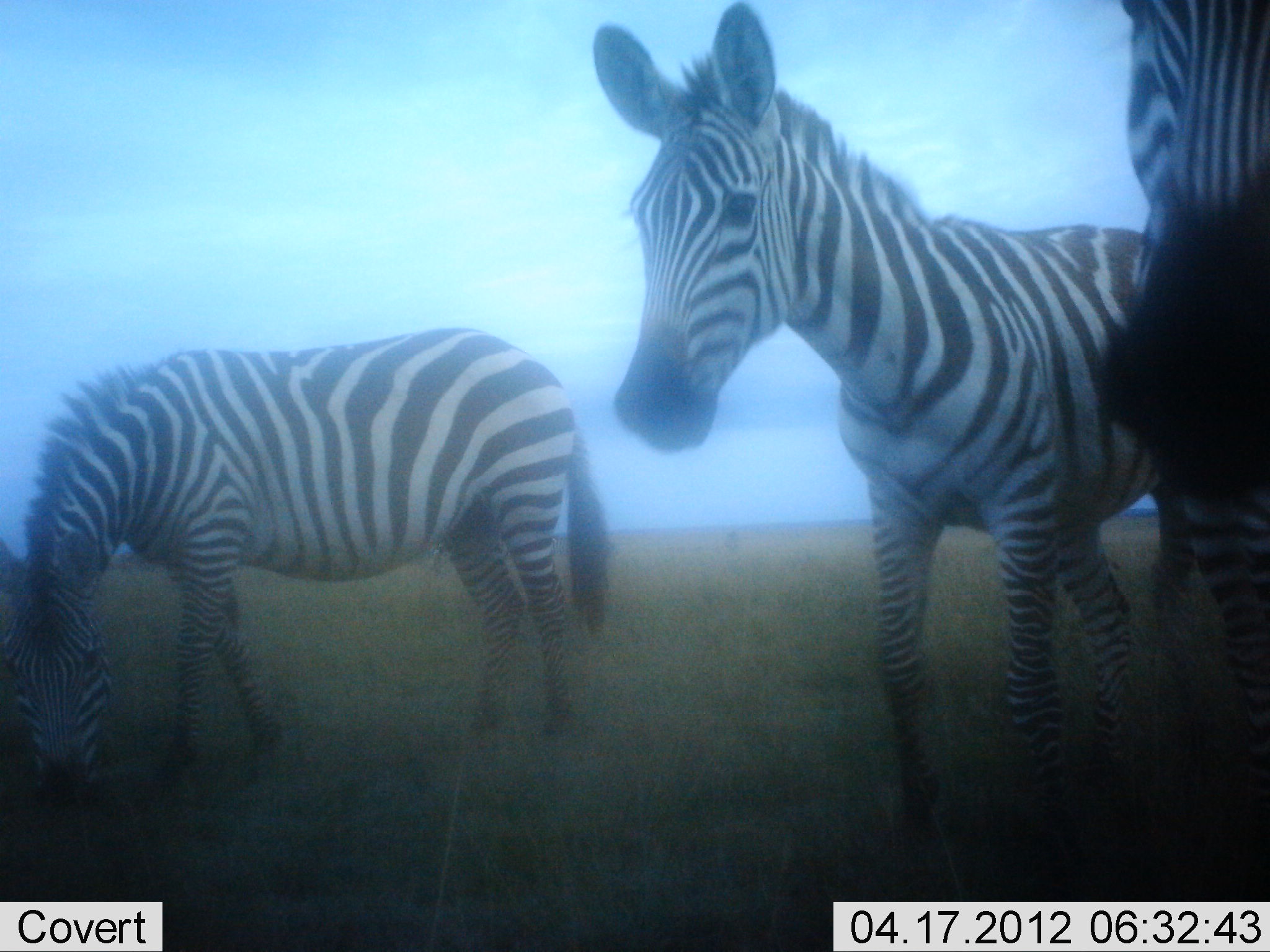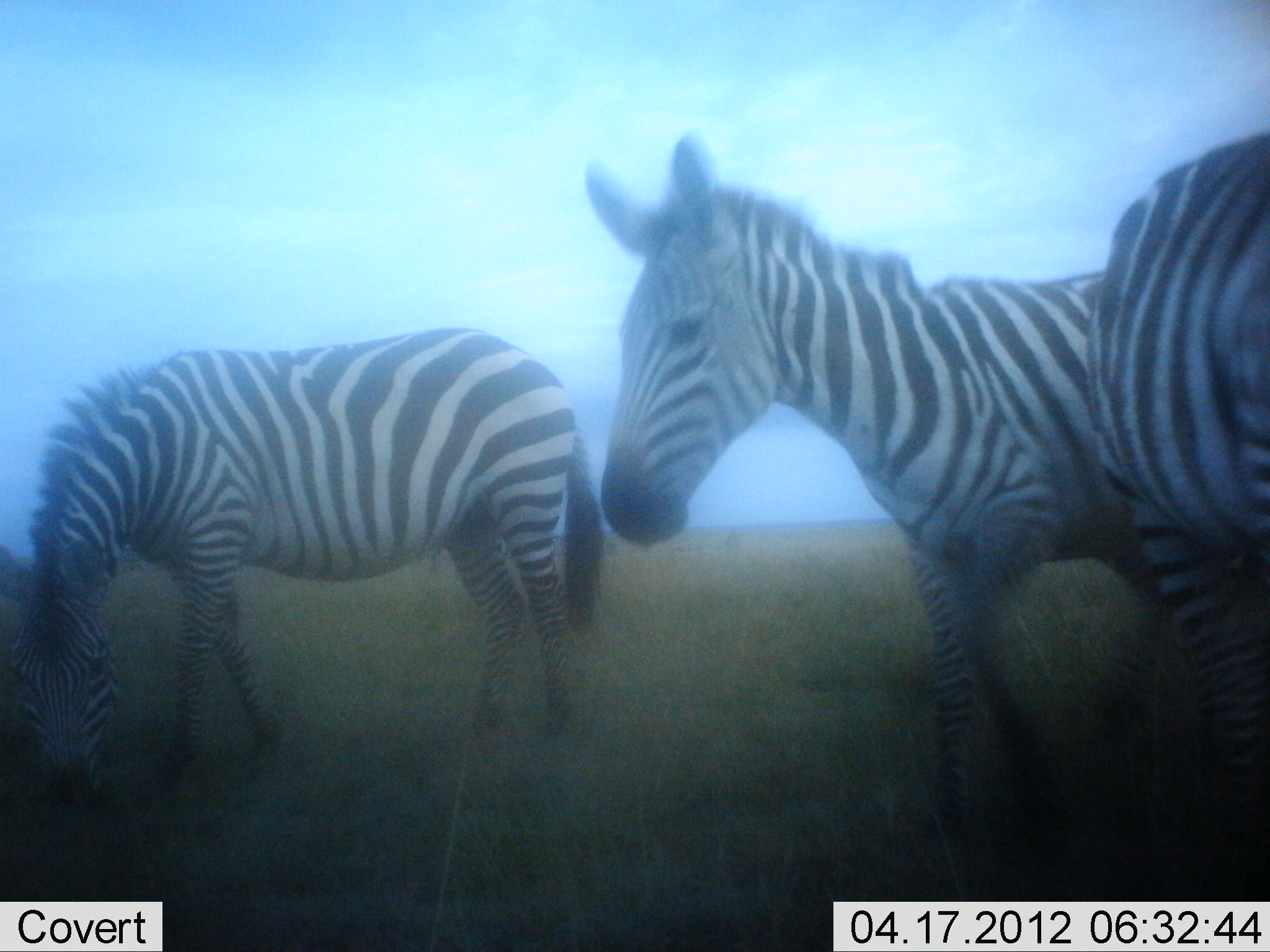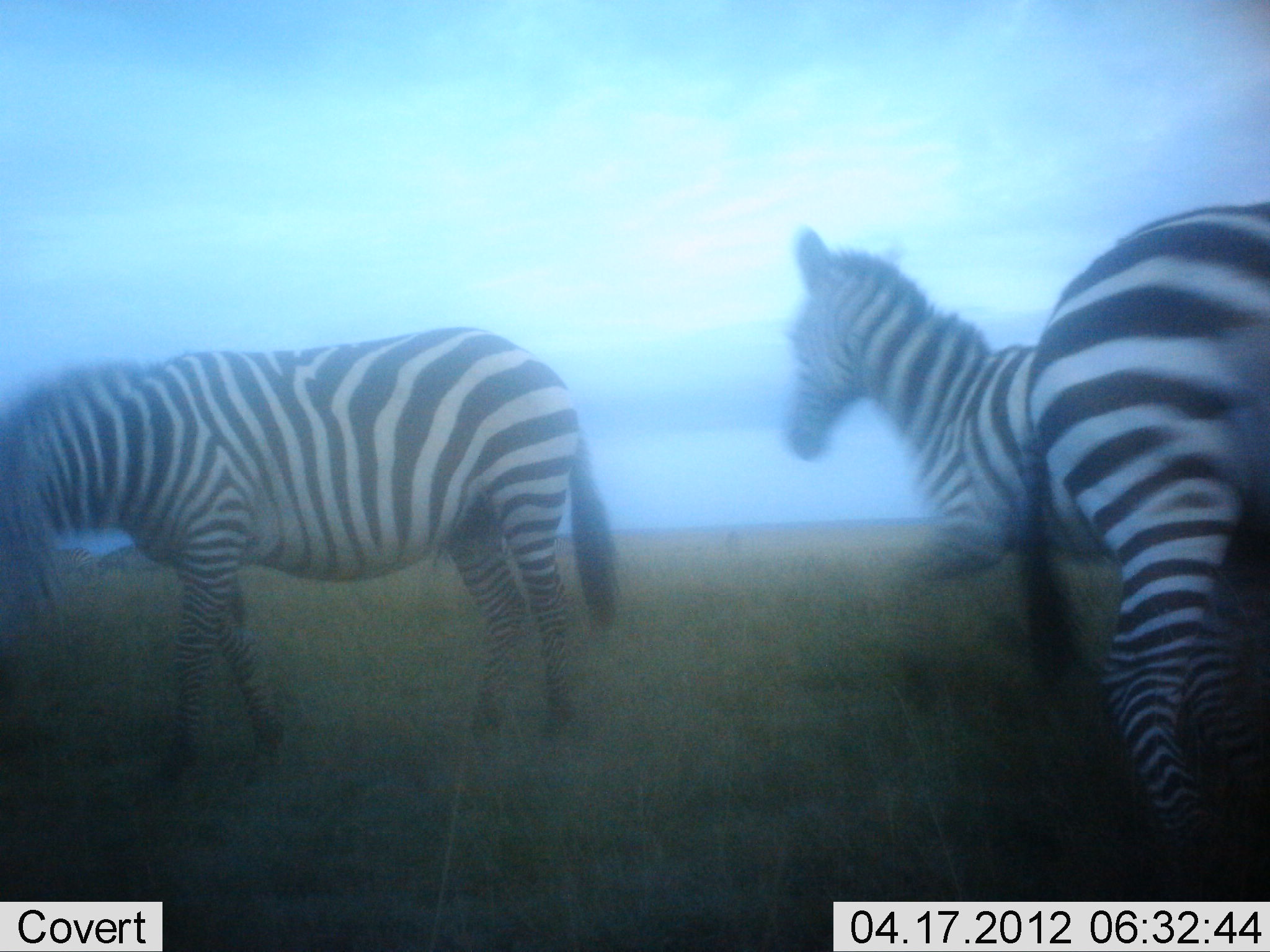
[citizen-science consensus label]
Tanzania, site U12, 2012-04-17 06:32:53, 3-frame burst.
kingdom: Animalia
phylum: Chordata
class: Mammalia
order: Perissodactyla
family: Equidae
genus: Equus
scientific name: Equus quagga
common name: plains zebra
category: zebra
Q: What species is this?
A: Zebra (plains zebra) (Equus quagga).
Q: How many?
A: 3.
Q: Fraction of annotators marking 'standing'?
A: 50%.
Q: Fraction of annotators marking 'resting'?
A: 5%.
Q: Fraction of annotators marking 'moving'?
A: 60%.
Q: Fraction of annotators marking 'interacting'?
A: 5%.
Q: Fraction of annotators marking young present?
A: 5%.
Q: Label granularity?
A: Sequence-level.